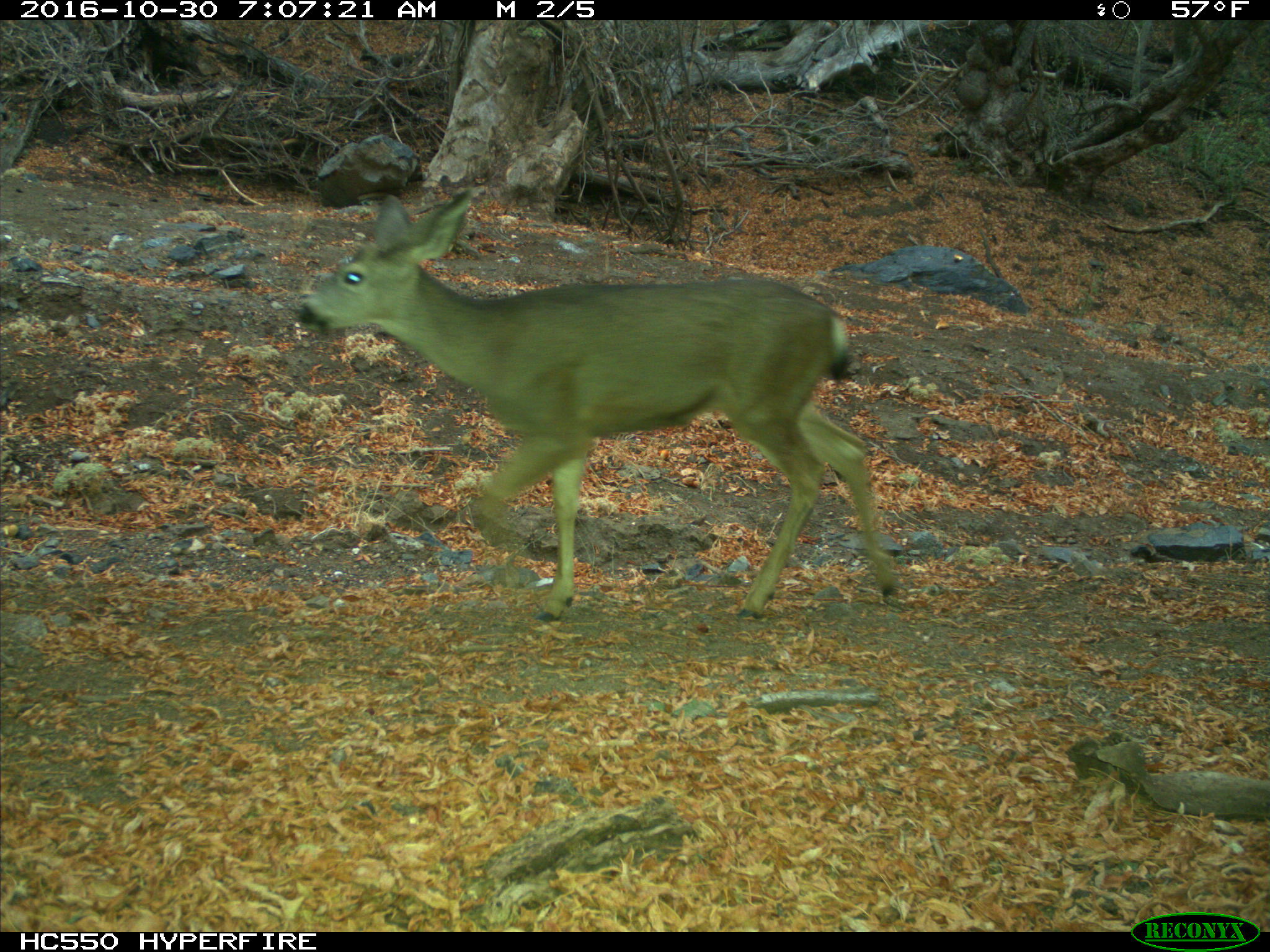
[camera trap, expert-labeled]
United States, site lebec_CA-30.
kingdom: Animalia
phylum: Chordata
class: Mammalia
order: Artiodactyla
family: Cervidae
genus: Odocoileus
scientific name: Odocoileus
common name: deer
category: unidentified deer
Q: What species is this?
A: Unidentified deer (deer) (Odocoileus).